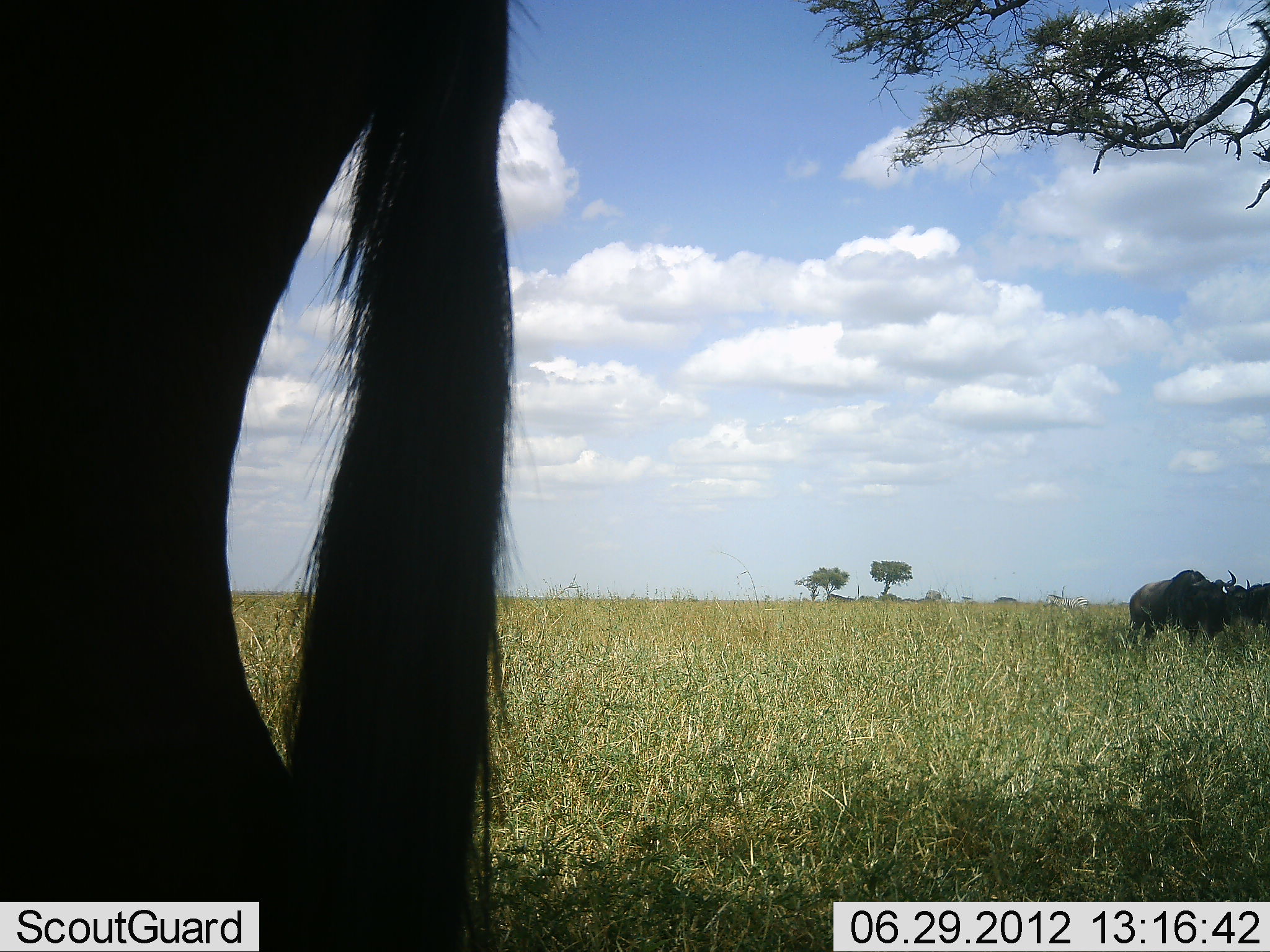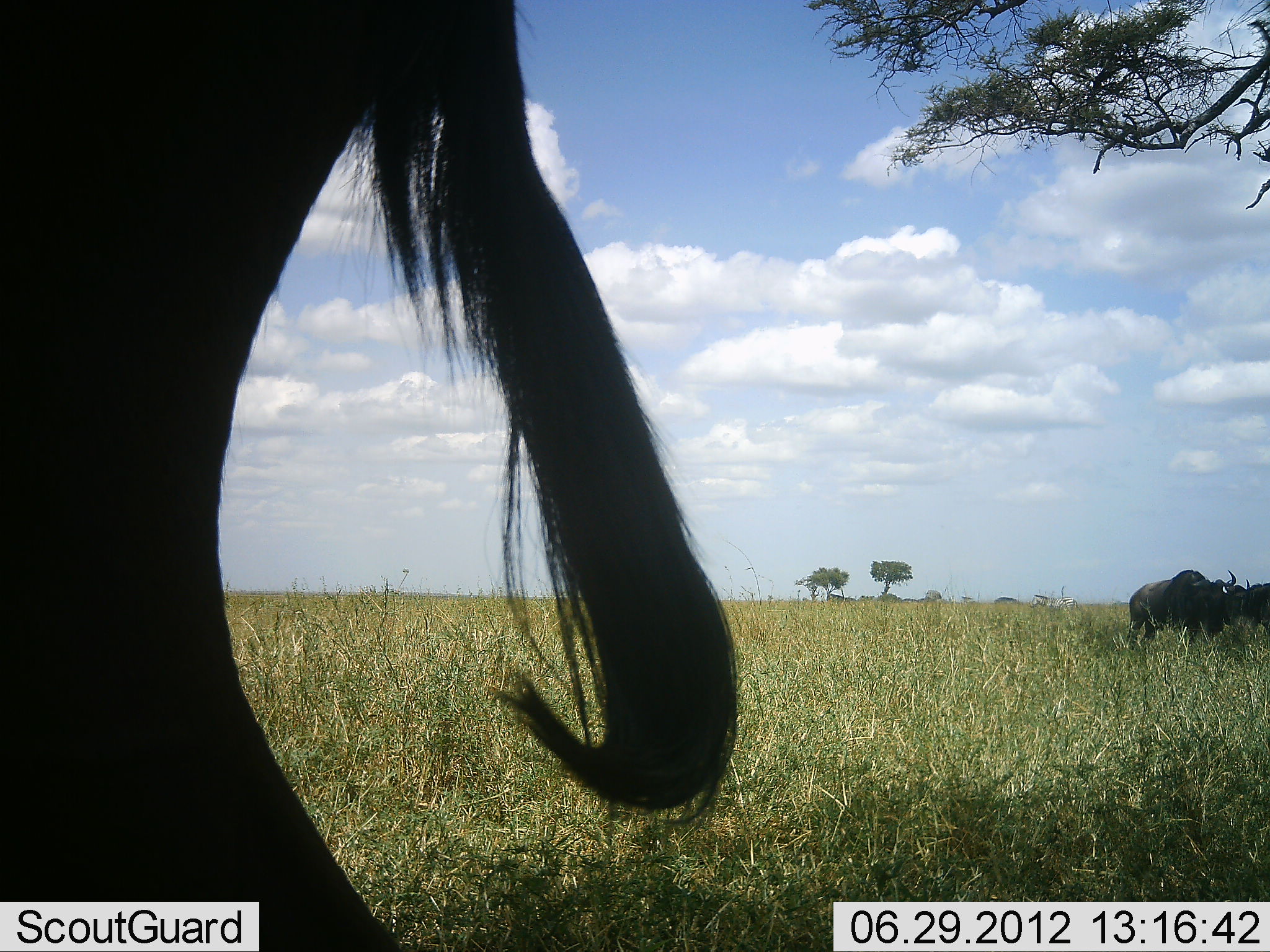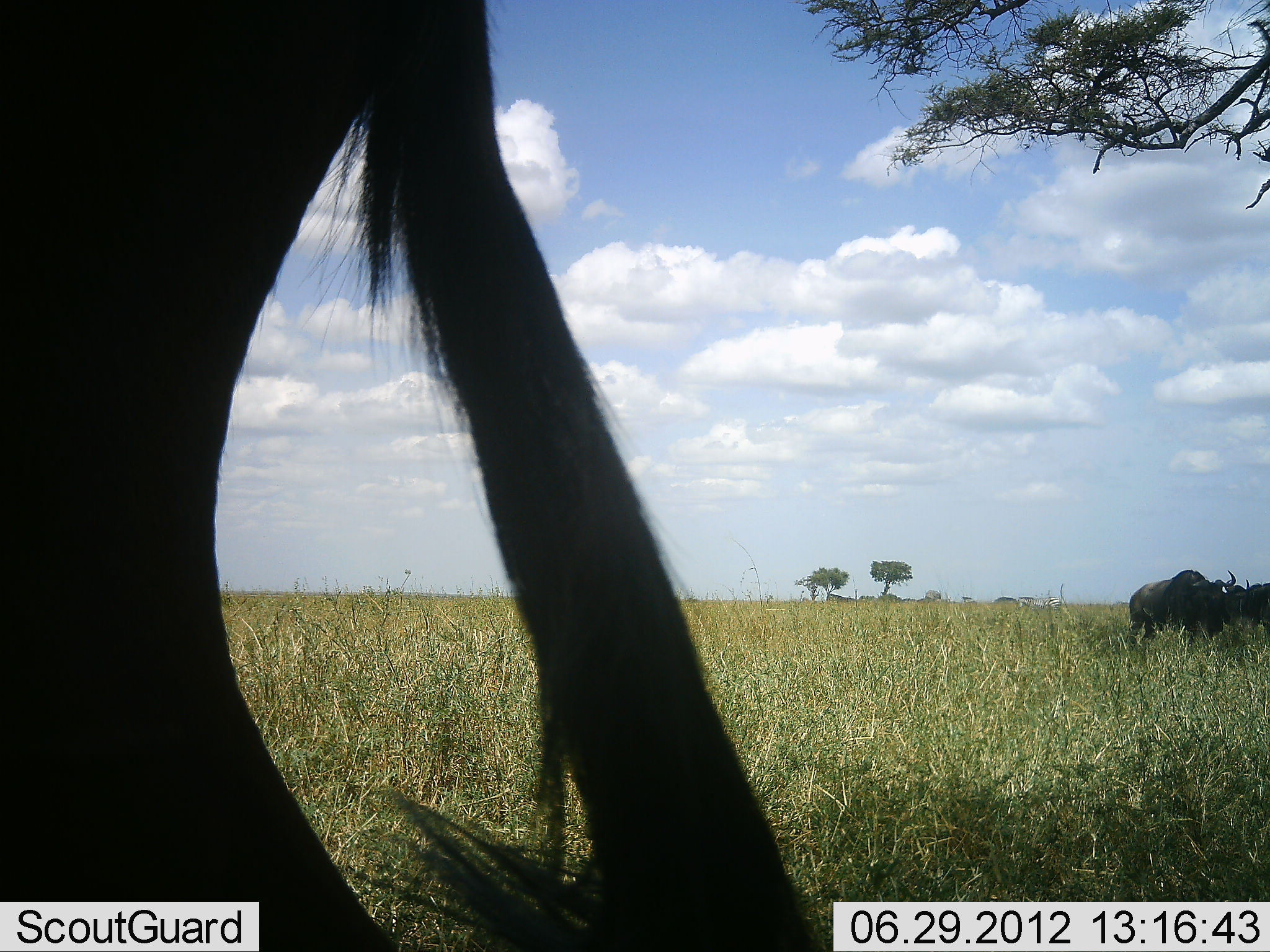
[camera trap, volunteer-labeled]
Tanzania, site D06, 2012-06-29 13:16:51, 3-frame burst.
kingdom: Animalia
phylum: Chordata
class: Mammalia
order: Artiodactyla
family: Bovidae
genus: Connochaetes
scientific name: Connochaetes taurinus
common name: blue wildebeest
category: wildebeest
Wildebeest (blue wildebeest) (Connochaetes taurinus), count 3. Behavior (volunteer vote fractions): standing 91%, resting 9%, moving 9%, interacting 0%. Young present (vote fraction): 0%. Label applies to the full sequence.